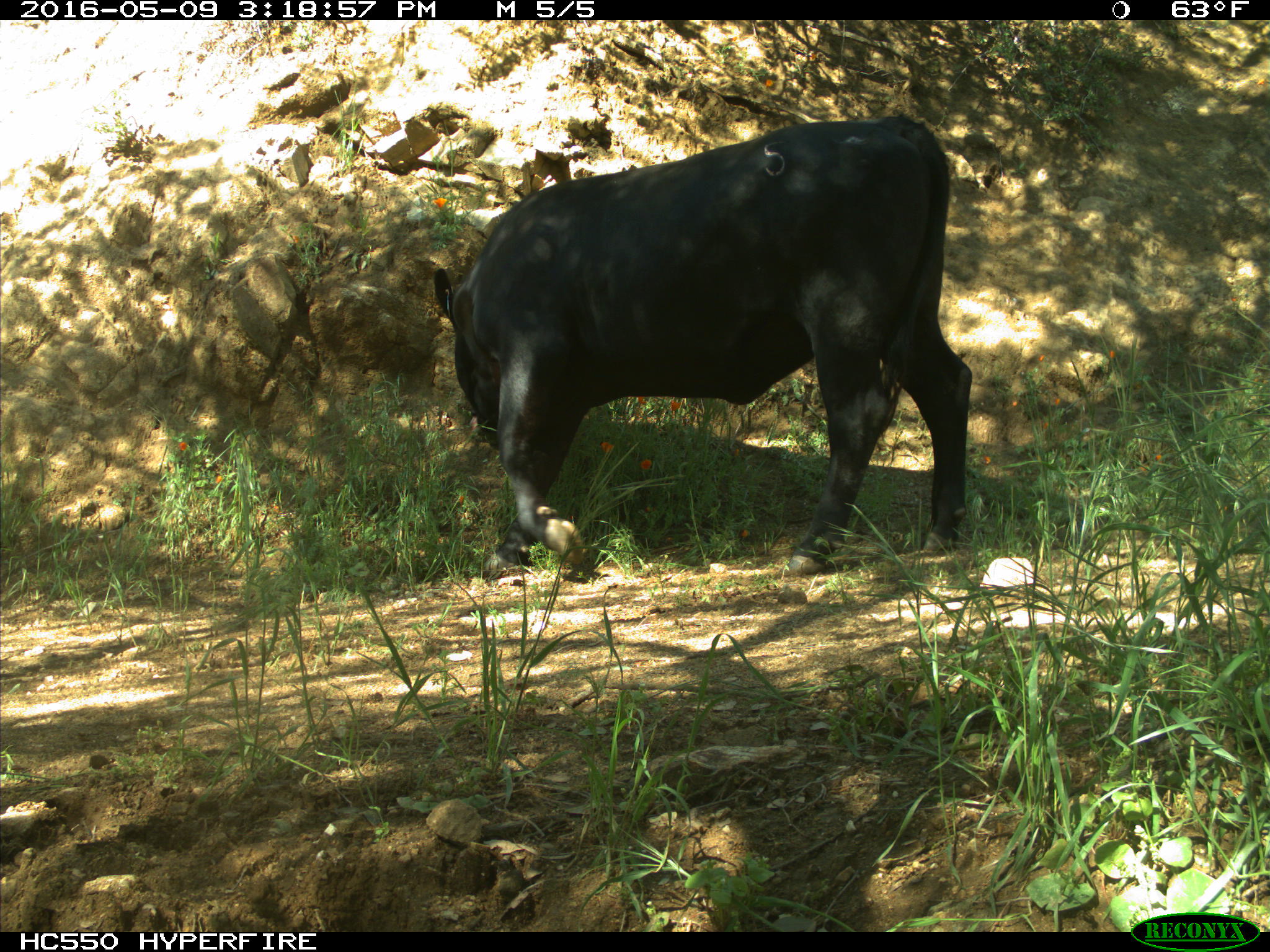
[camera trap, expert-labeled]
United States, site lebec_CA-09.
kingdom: Animalia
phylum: Chordata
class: Mammalia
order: Artiodactyla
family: Bovidae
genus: Bos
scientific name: Bos taurus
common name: domestic cow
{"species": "Bos taurus (domestic cow)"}